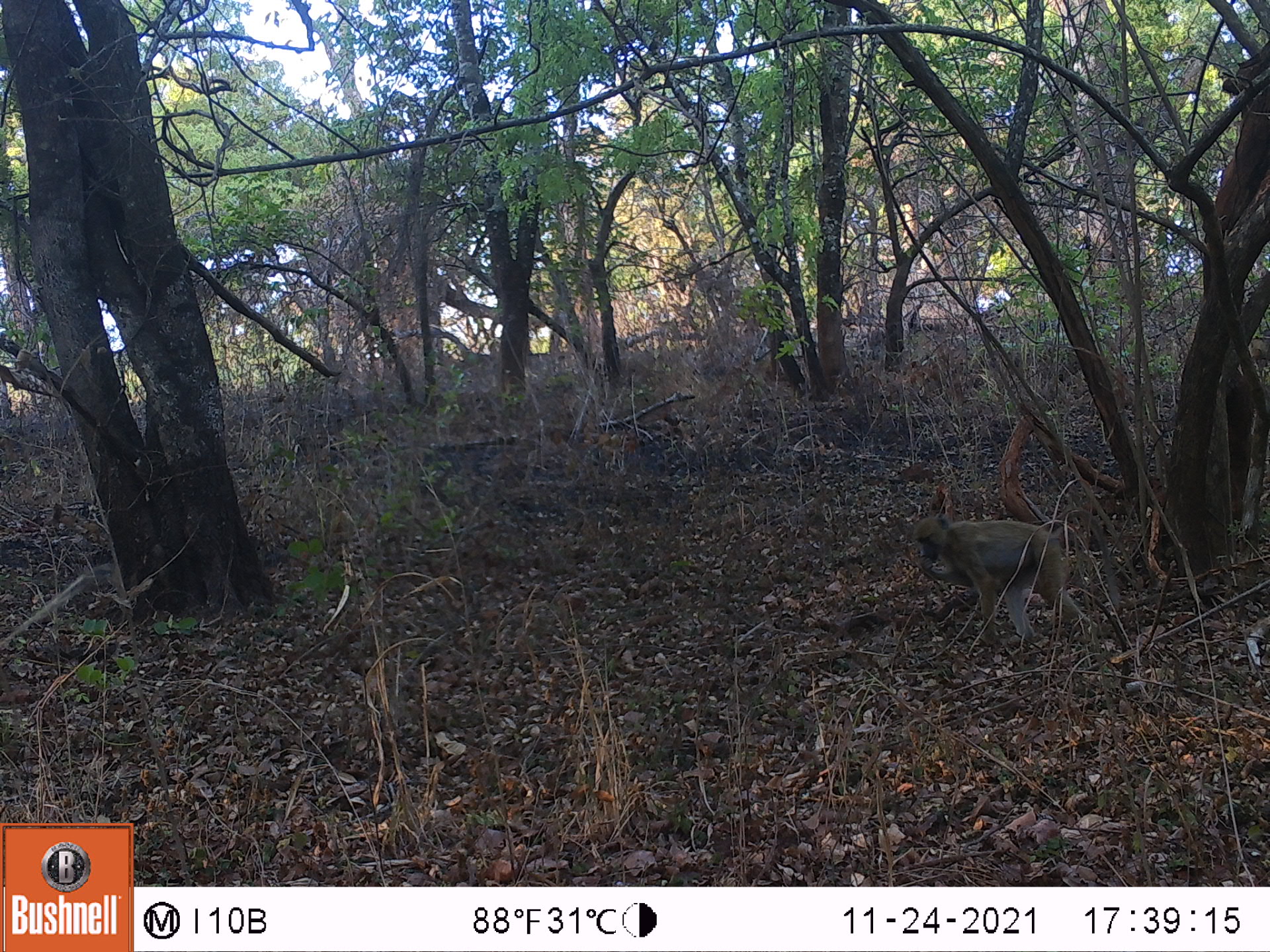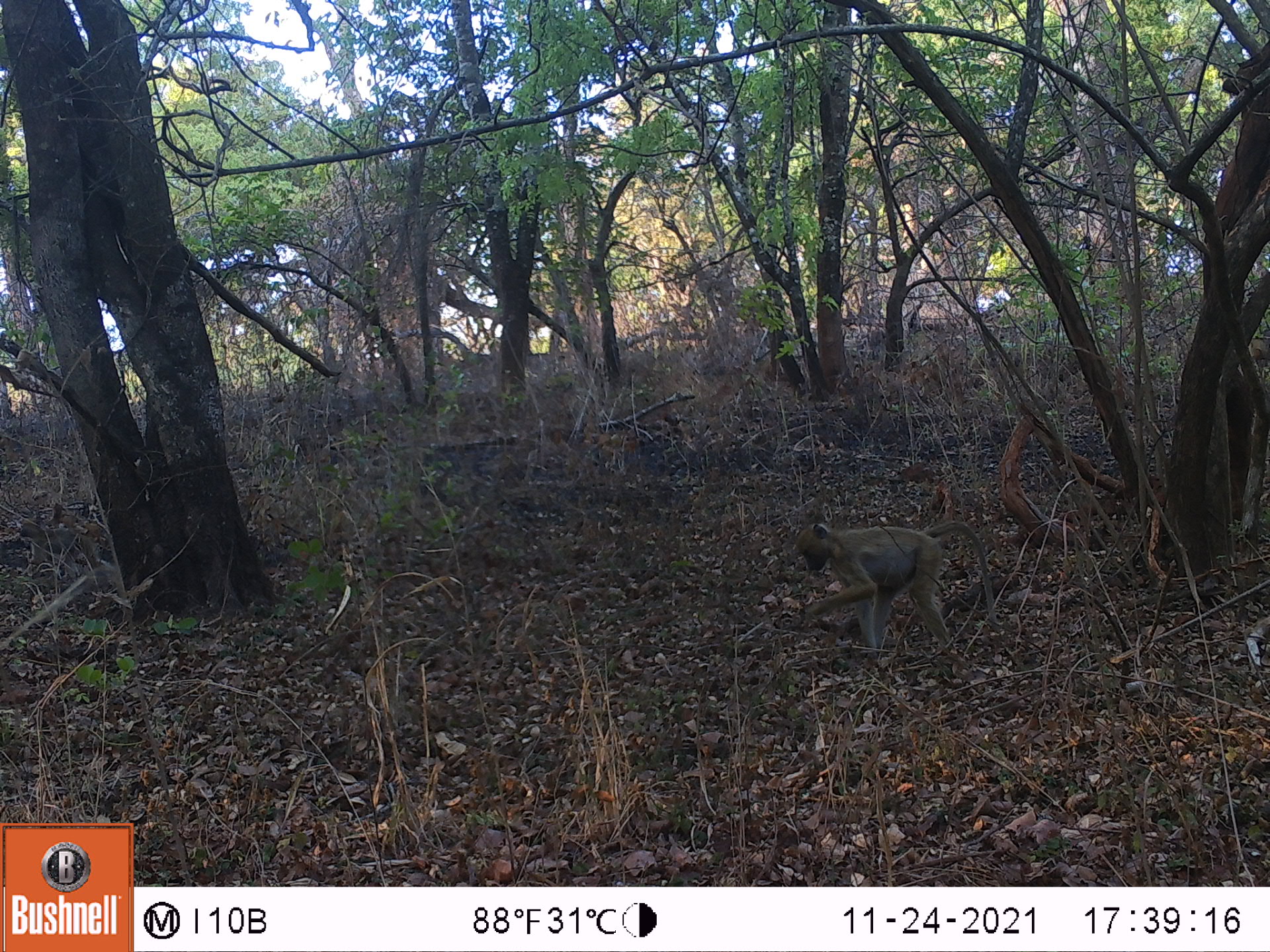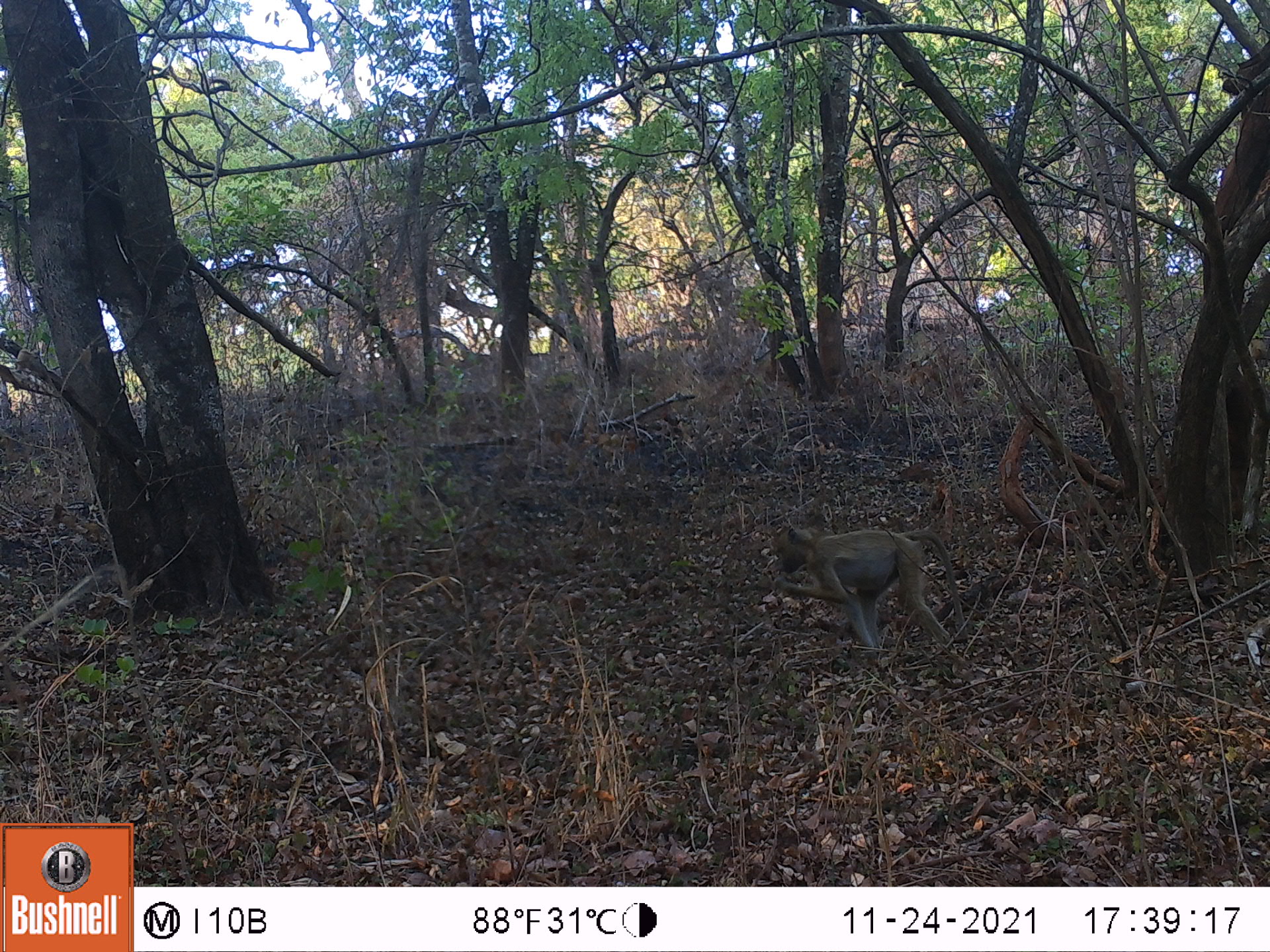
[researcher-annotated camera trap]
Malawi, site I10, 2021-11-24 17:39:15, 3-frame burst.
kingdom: Animalia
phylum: Chordata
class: Mammalia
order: Primates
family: Cercopithecidae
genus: Papio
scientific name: Papio cynocephalus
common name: yellow baboon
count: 1